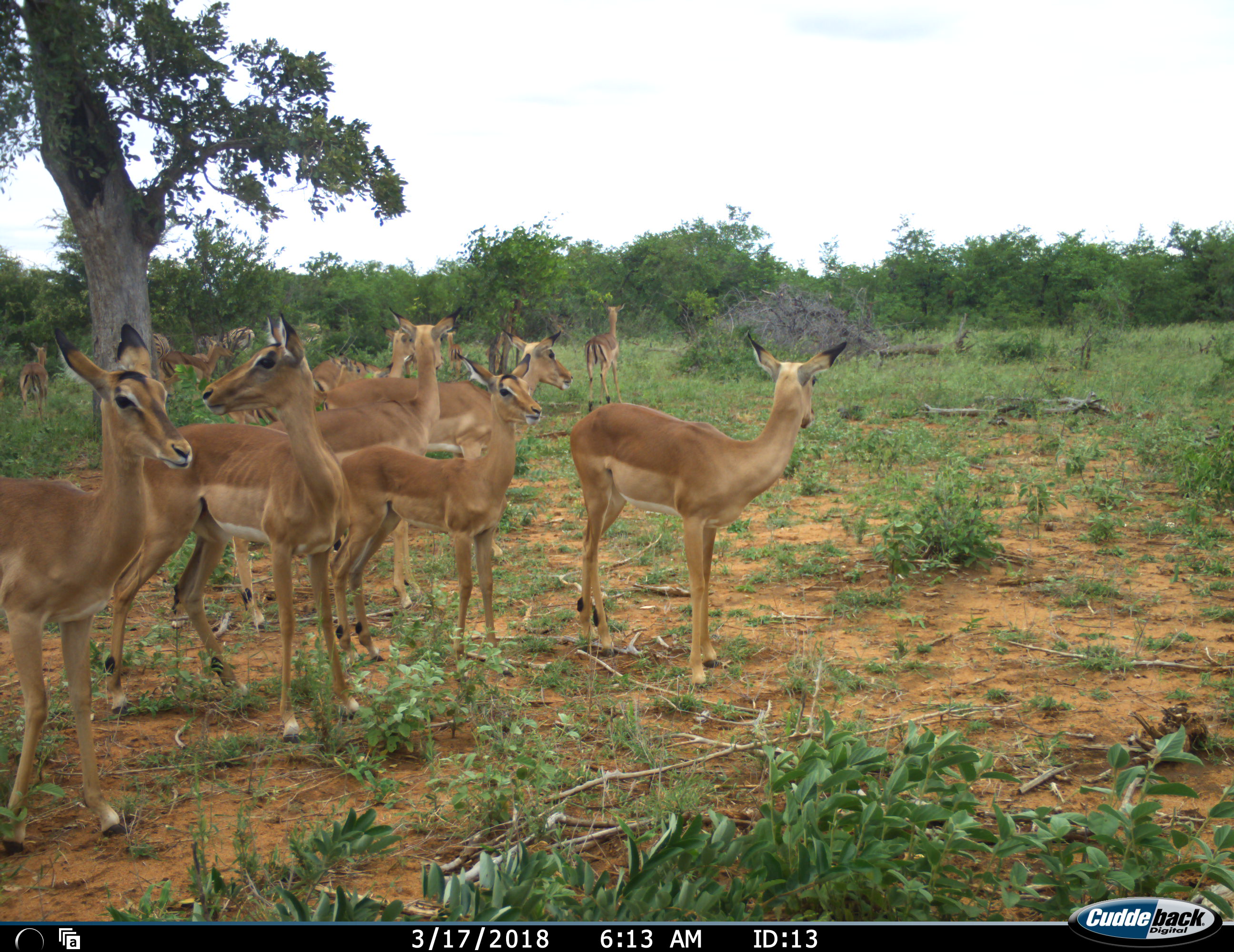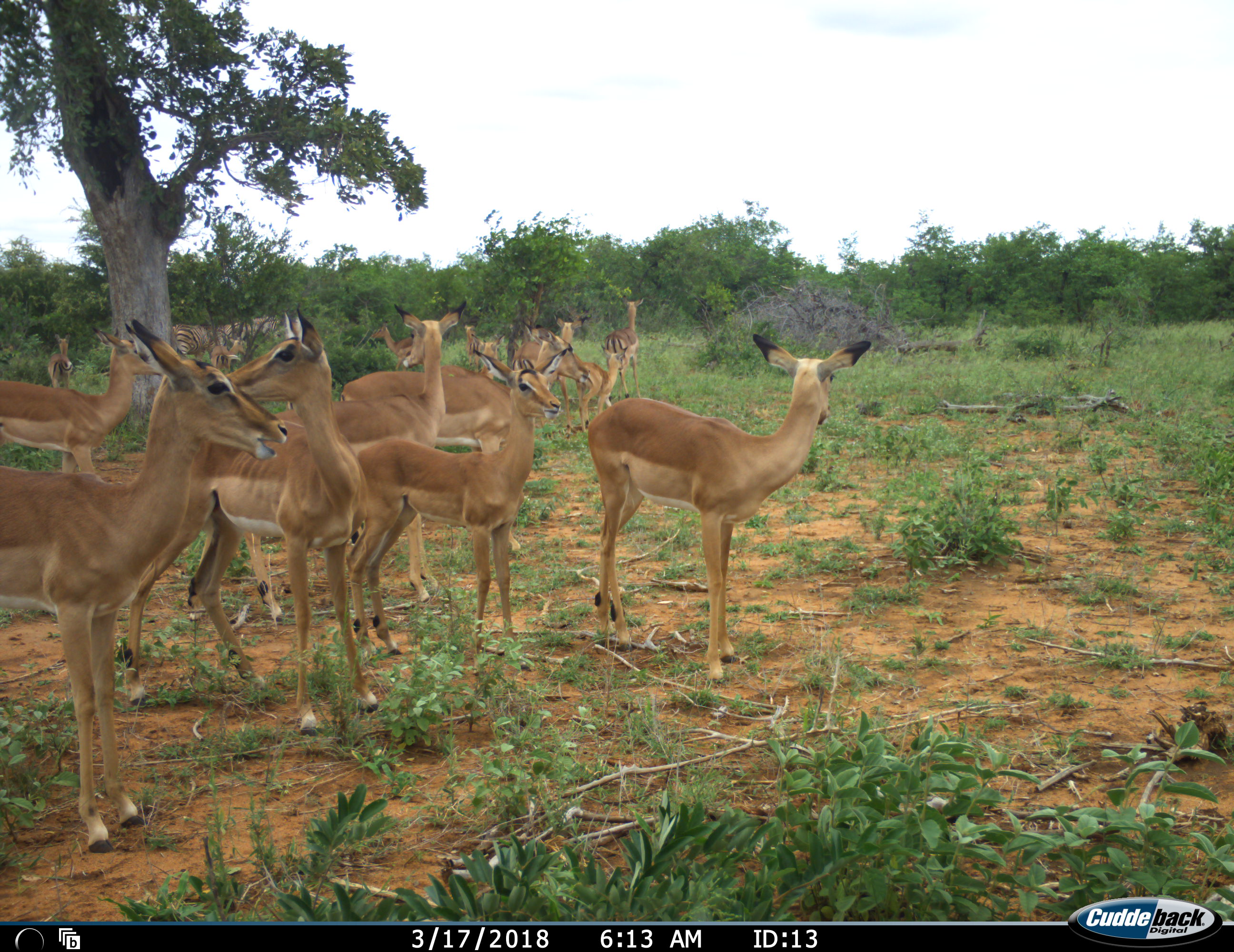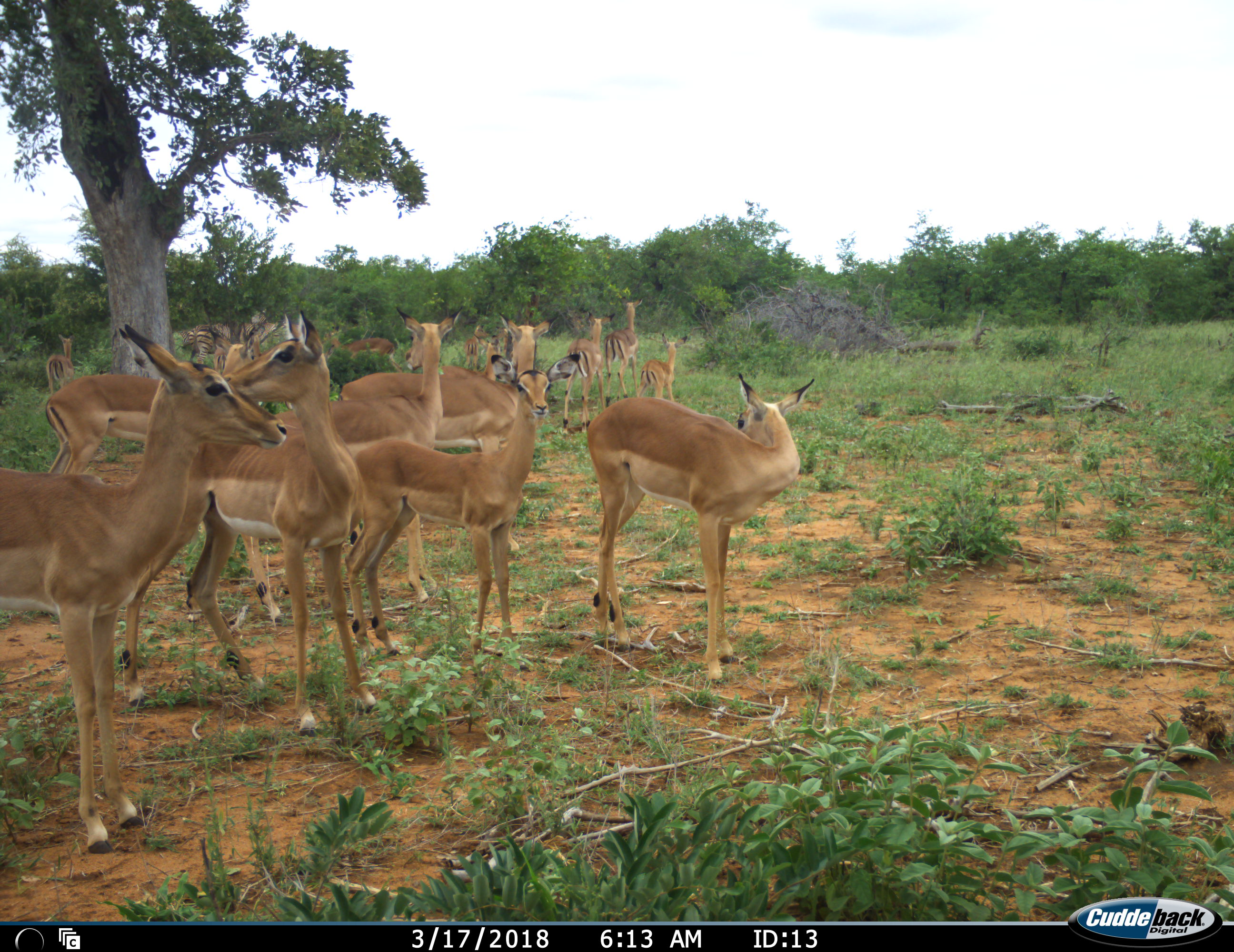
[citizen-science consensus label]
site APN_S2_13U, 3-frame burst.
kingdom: Animalia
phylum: Chordata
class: Mammalia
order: Artiodactyla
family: Bovidae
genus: Aepyceros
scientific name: Aepyceros melampus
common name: impala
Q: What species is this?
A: Impala (Aepyceros melampus).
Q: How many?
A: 11-50.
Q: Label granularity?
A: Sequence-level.